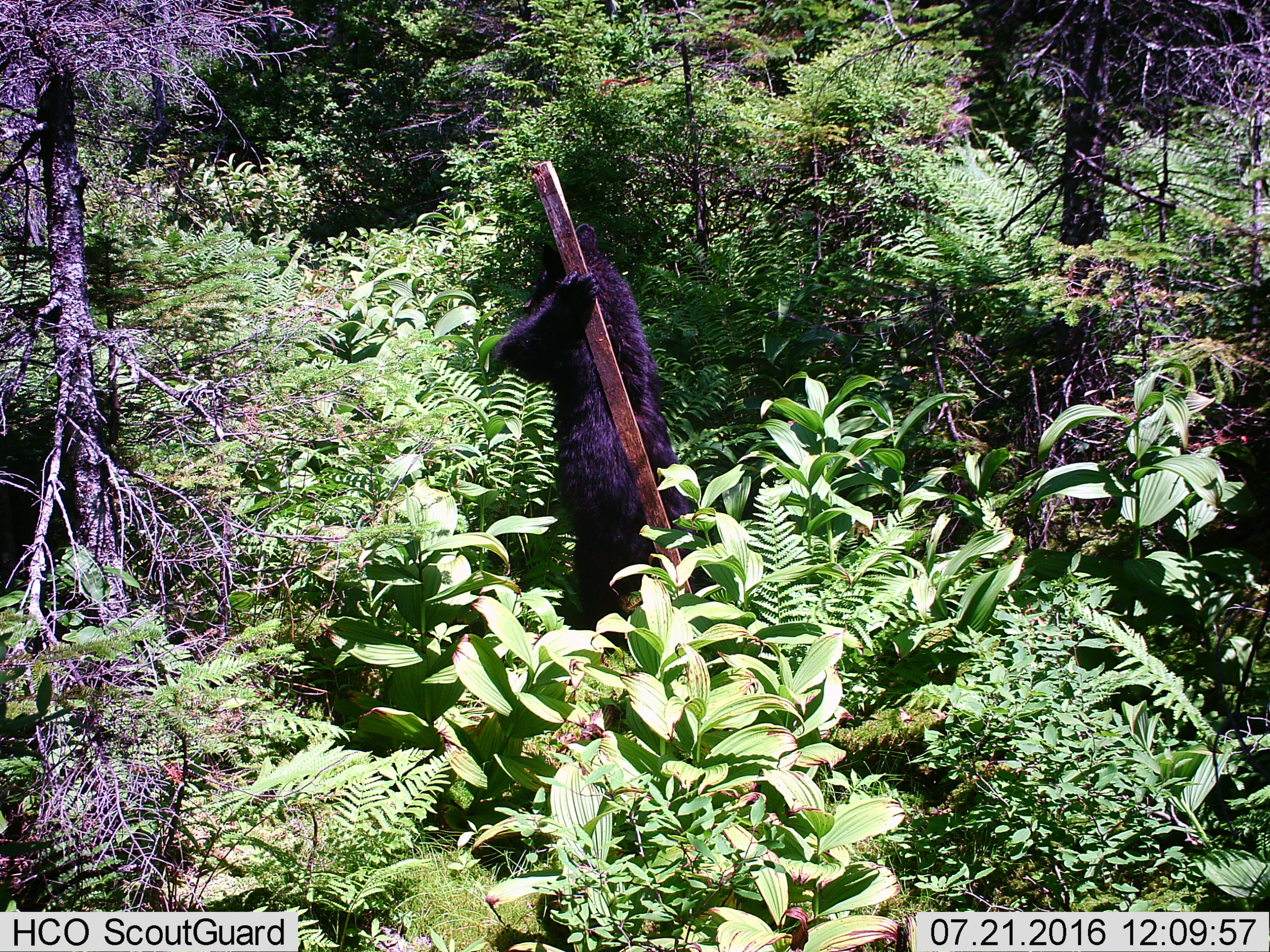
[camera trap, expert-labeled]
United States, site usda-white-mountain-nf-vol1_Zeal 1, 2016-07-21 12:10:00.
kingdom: Animalia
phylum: Chordata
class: Mammalia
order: Carnivora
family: Ursidae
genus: Ursus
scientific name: Ursus americanus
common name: black bear